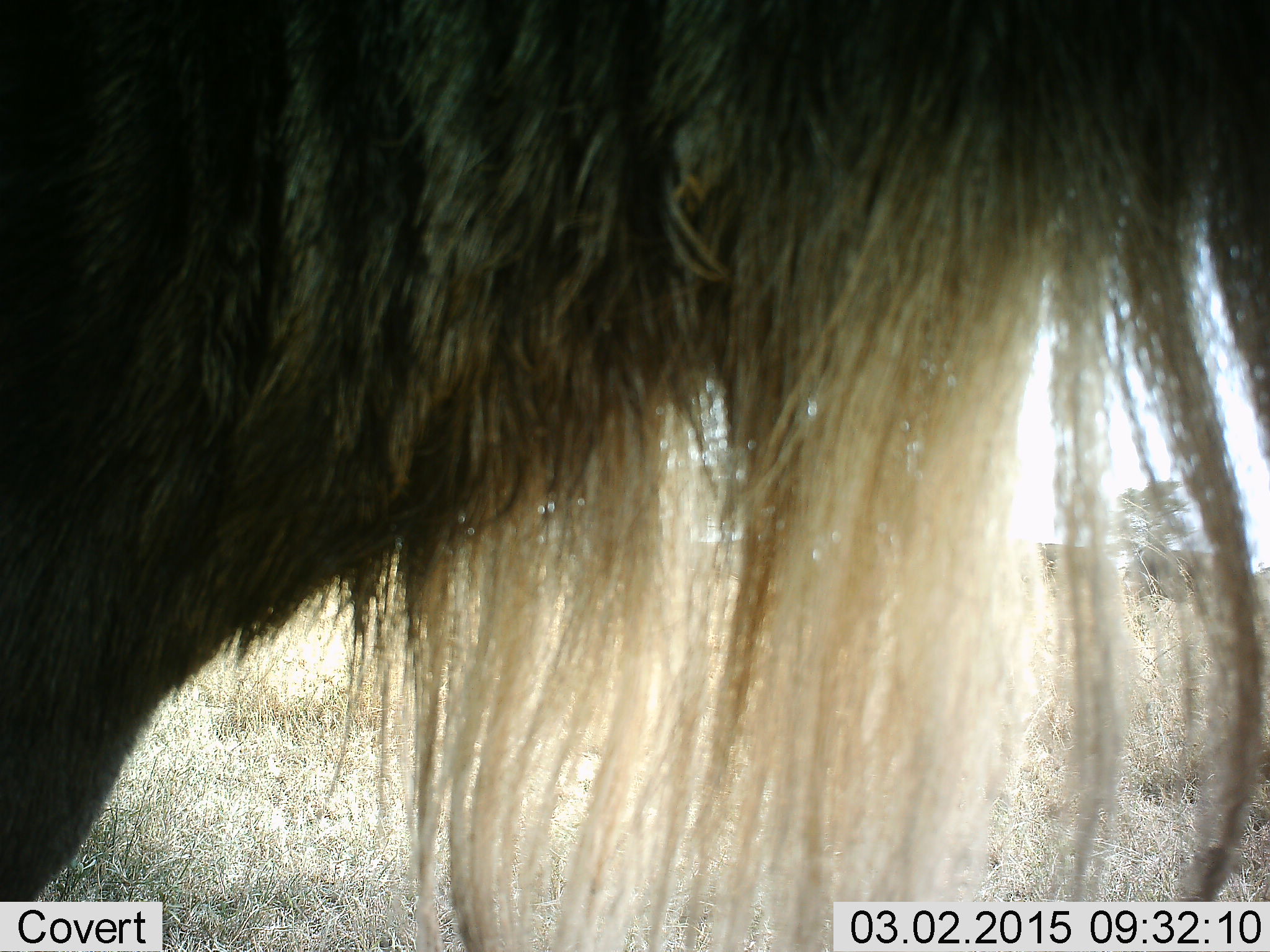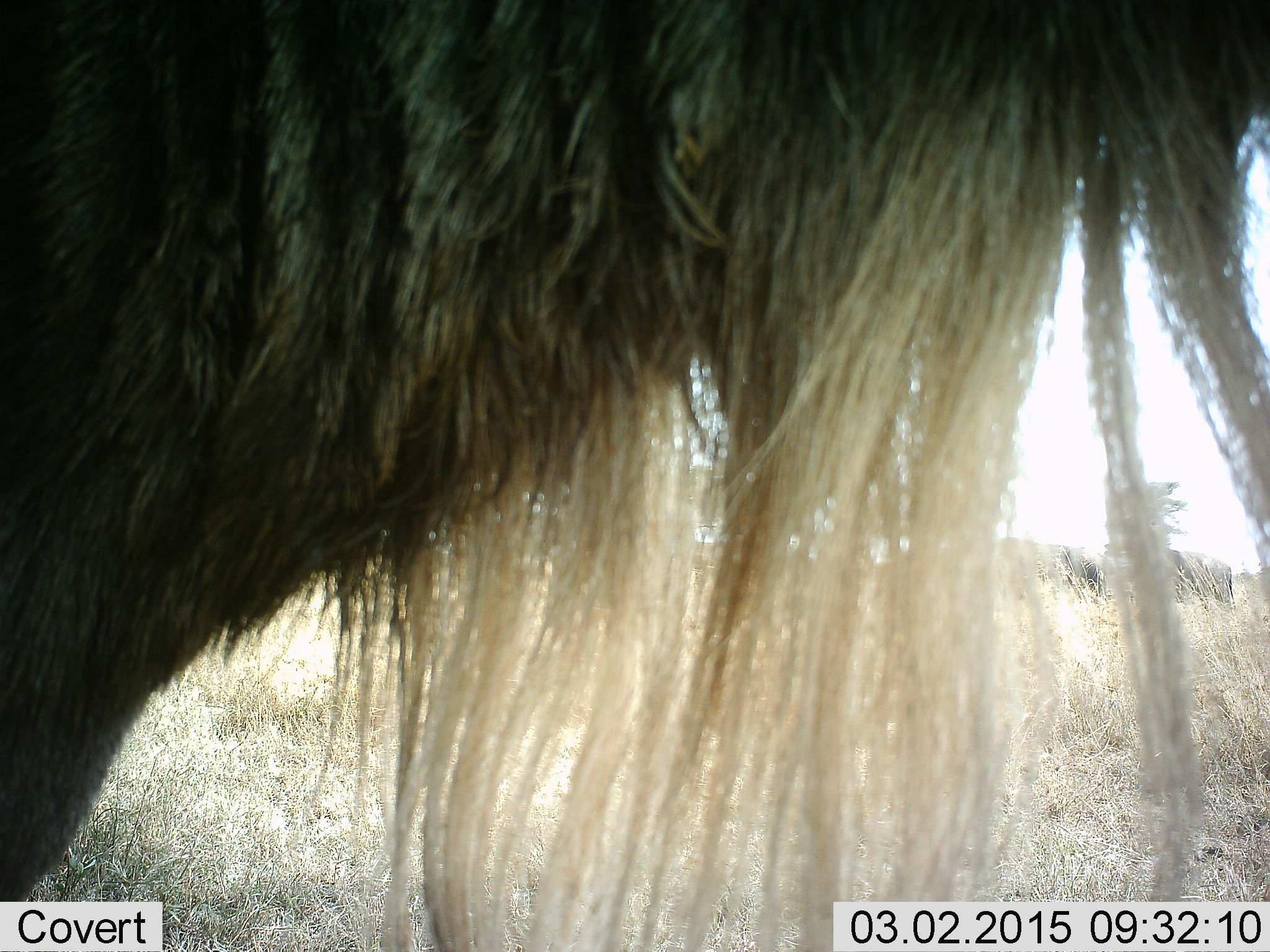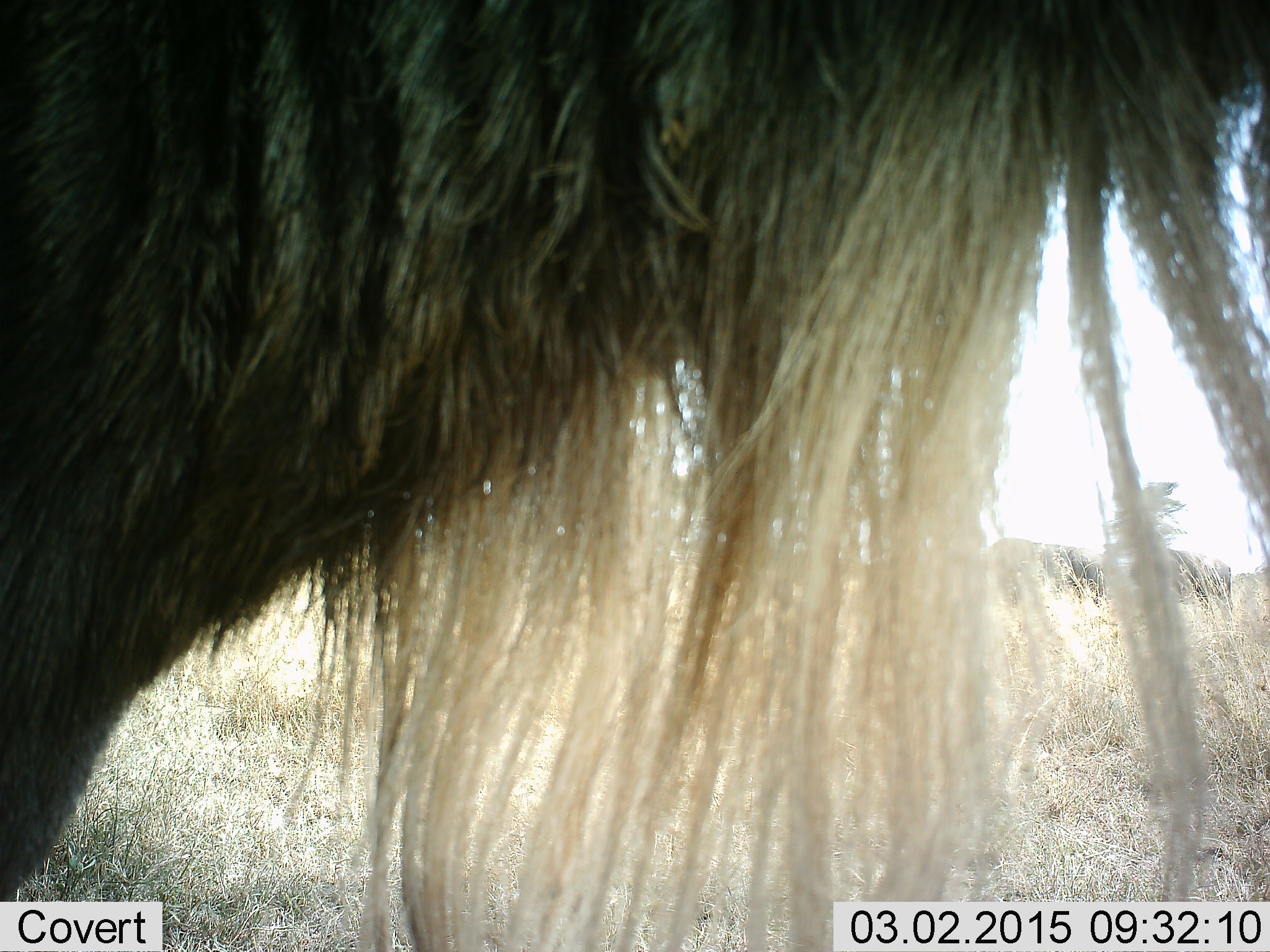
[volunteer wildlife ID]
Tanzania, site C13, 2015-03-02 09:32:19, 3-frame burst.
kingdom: Animalia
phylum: Chordata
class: Mammalia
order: Artiodactyla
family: Bovidae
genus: Connochaetes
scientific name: Connochaetes taurinus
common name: blue wildebeest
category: wildebeest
Wildebeest (blue wildebeest) (Connochaetes taurinus), count 1. Behavior (volunteer vote fractions): standing 100%, resting 0%, moving 10%, interacting 0%. Young present (vote fraction): 0%. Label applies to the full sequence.